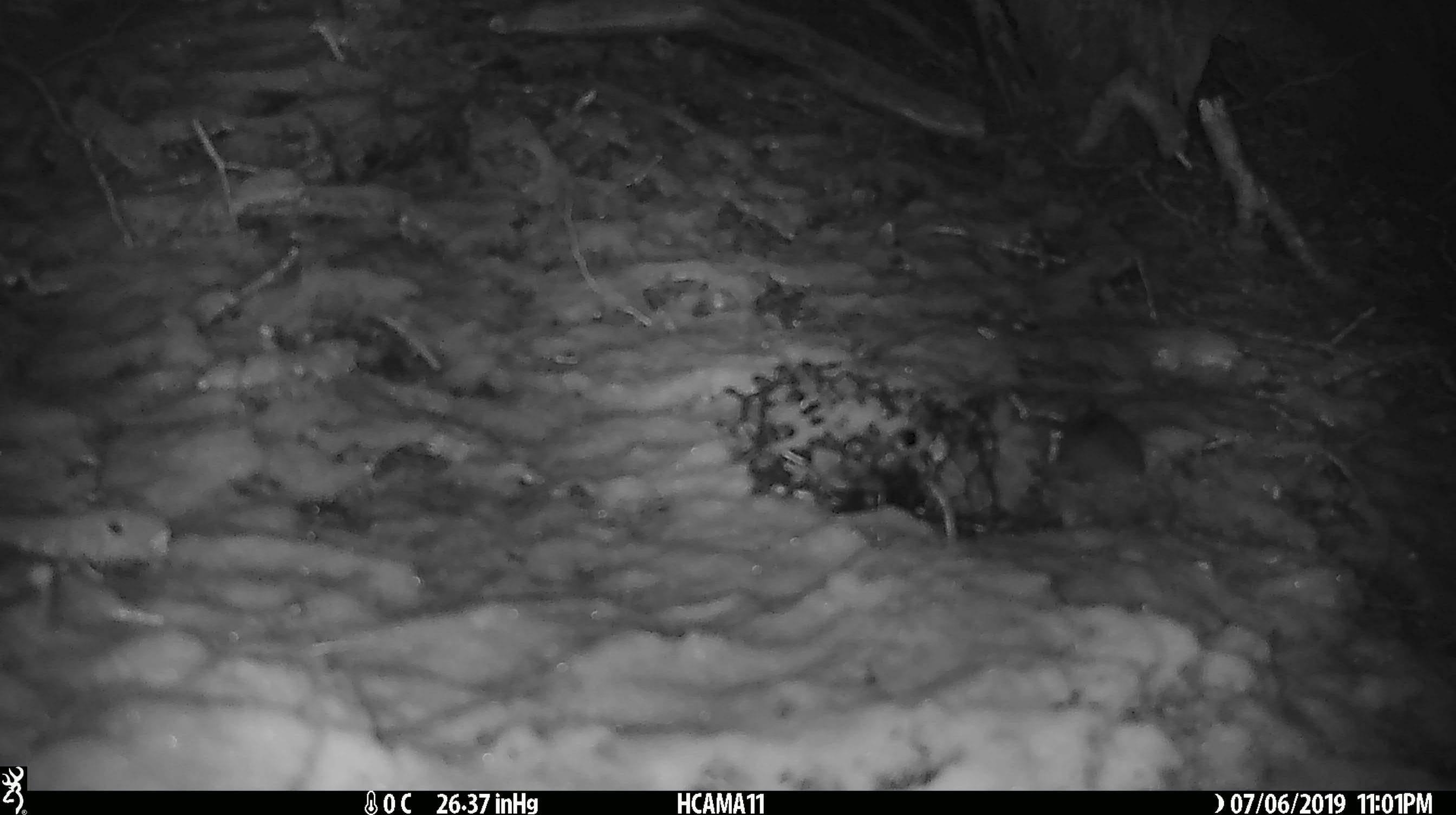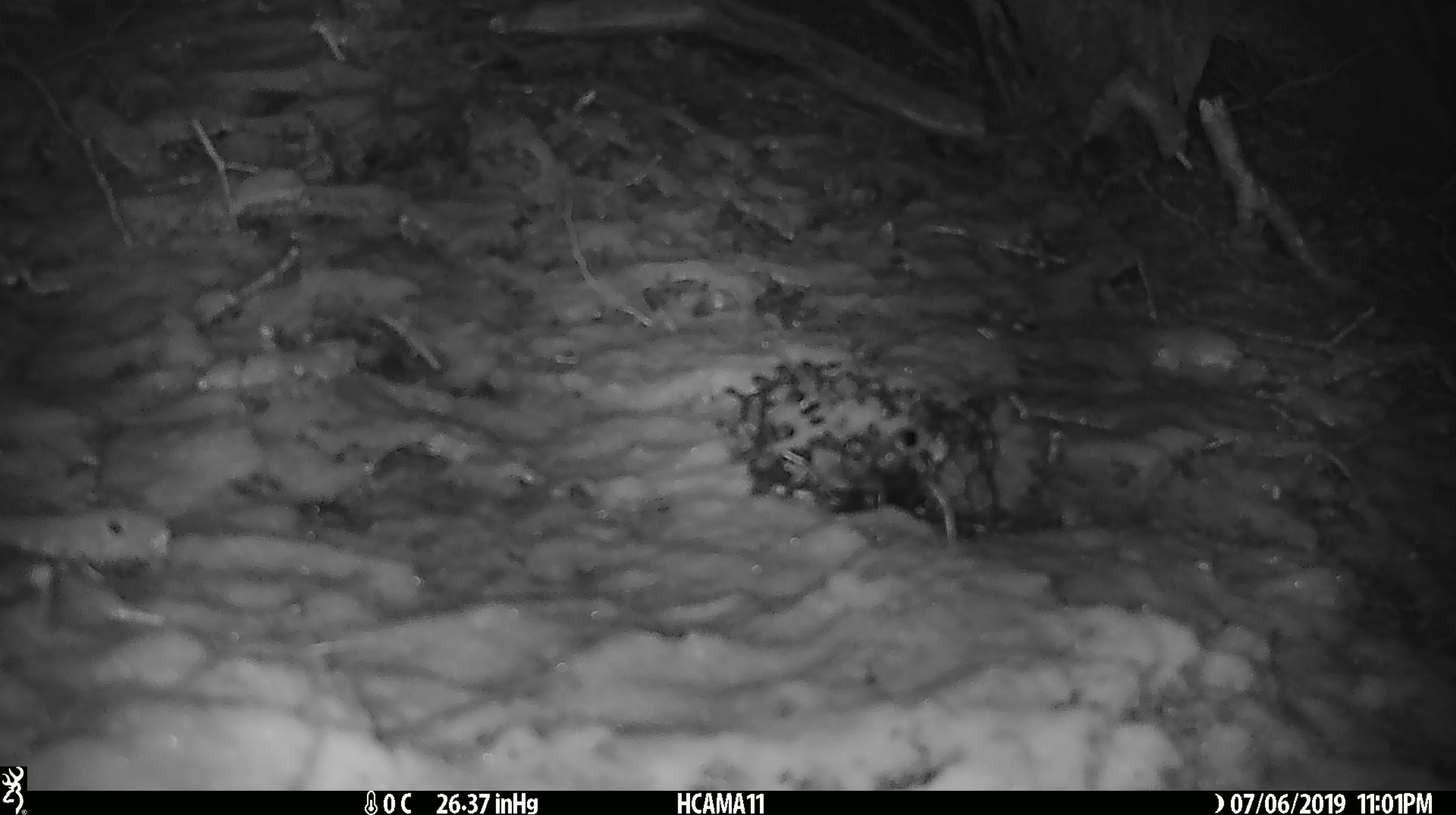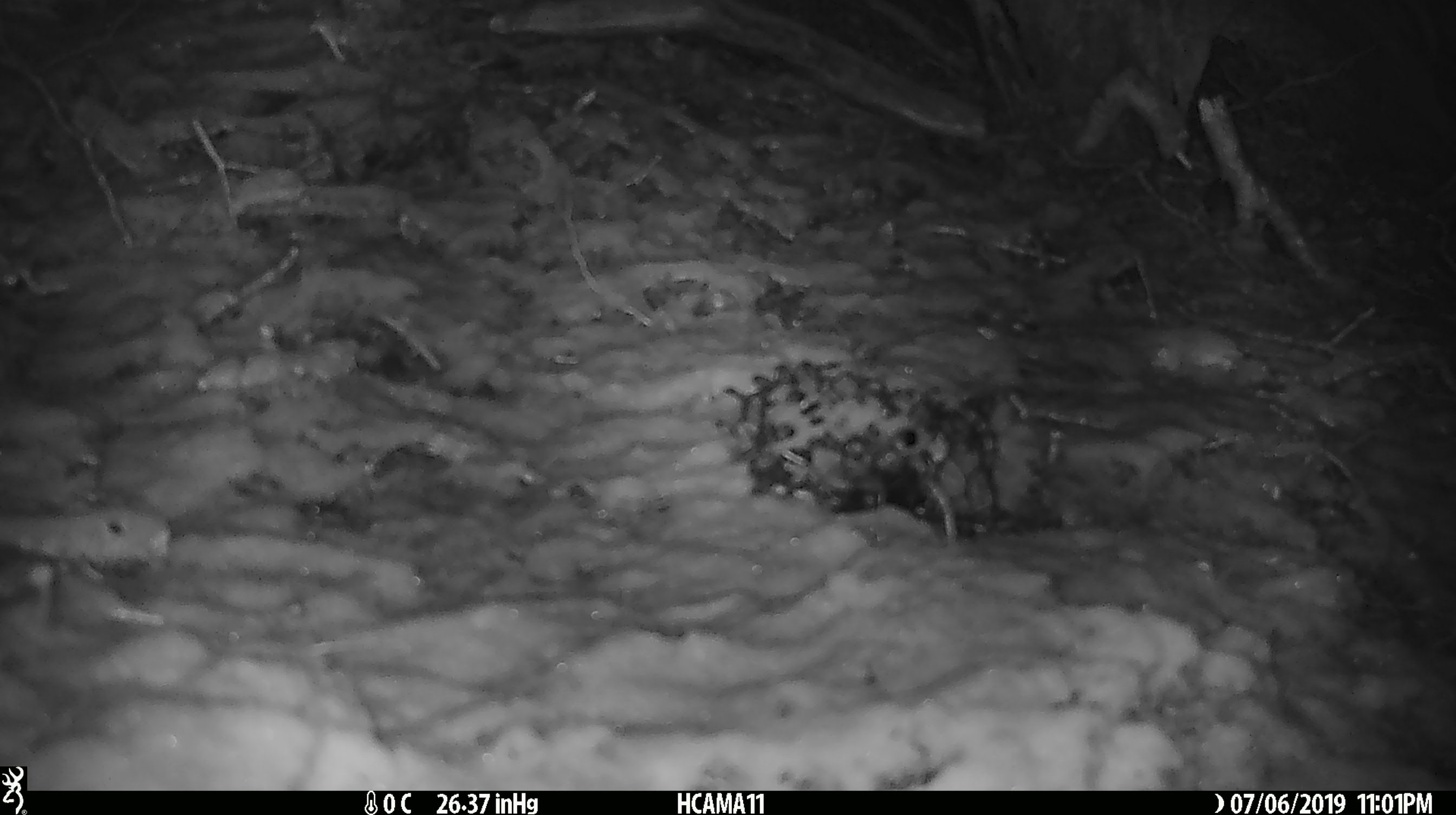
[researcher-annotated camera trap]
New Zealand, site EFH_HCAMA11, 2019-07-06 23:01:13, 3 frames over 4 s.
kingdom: Animalia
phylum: Chordata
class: Mammalia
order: Rodentia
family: Muridae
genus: Mus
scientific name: Mus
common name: mouse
Mouse (Mus).